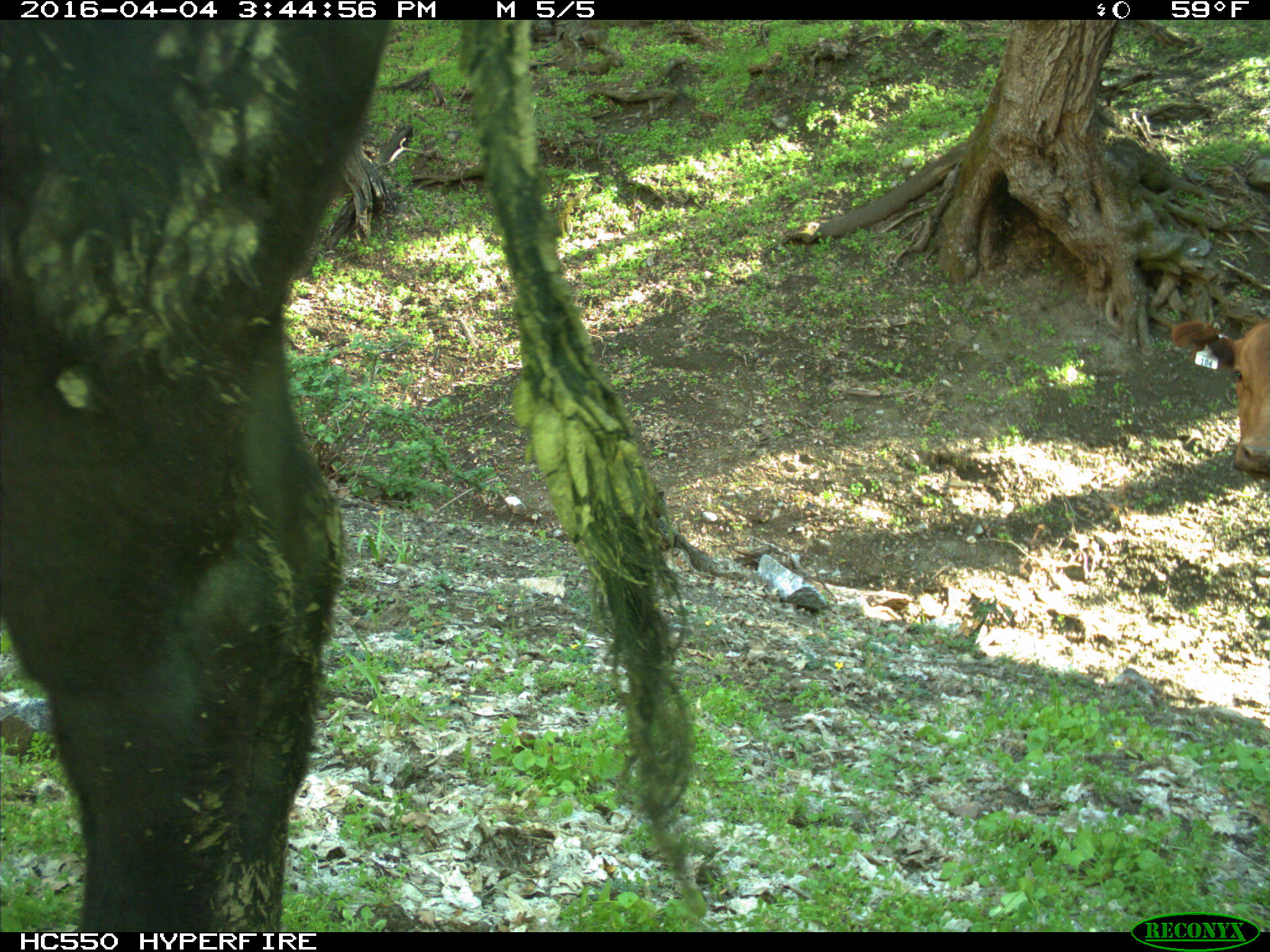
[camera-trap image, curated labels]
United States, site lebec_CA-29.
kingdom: Animalia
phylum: Chordata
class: Mammalia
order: Artiodactyla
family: Bovidae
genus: Bos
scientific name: Bos taurus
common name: domestic cow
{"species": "Bos taurus (domestic cow)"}